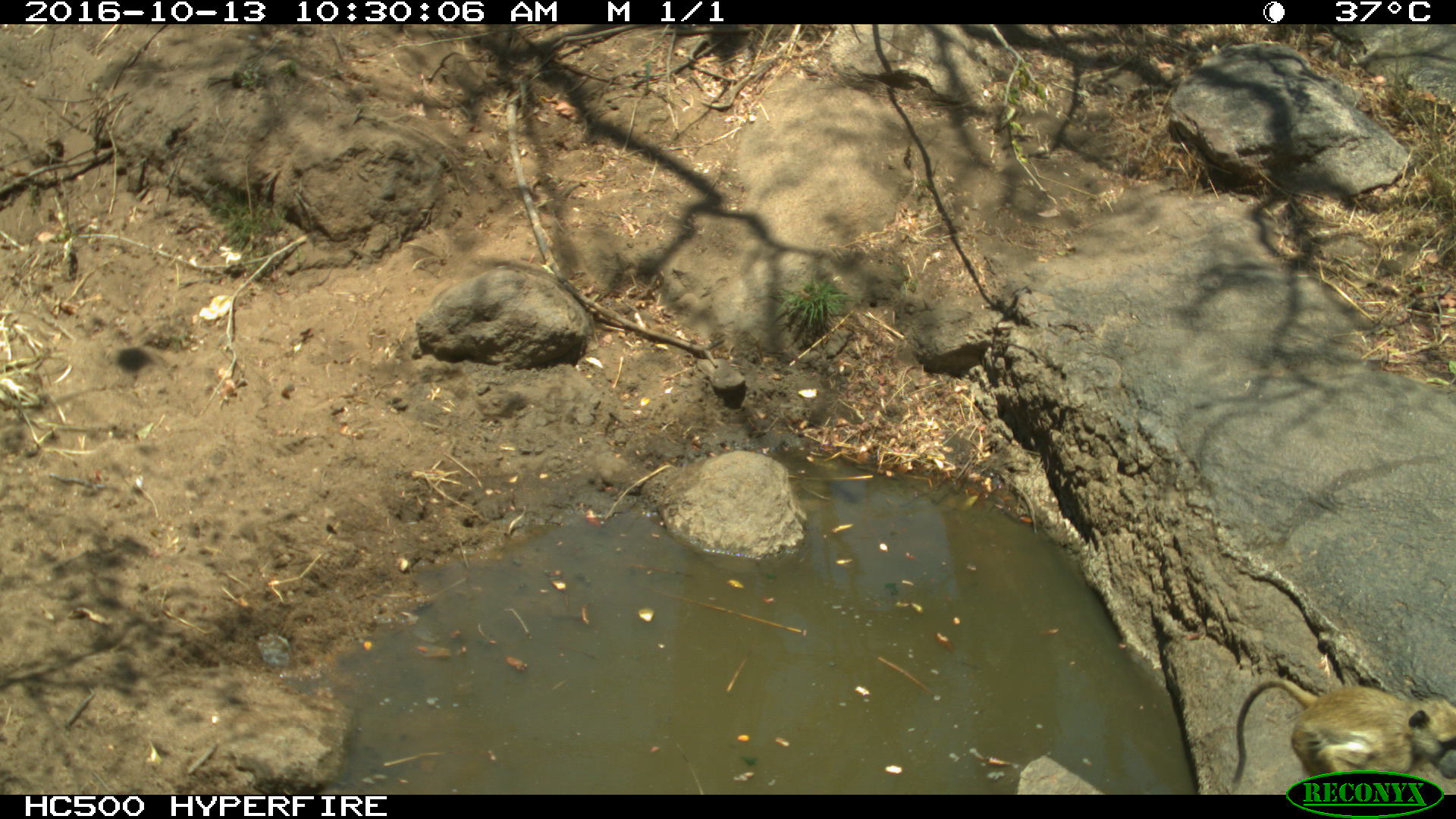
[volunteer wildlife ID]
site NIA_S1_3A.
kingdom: Animalia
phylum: Chordata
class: Mammalia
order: Primates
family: Cercopithecidae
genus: Papio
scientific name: Papio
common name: baboon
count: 1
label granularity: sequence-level